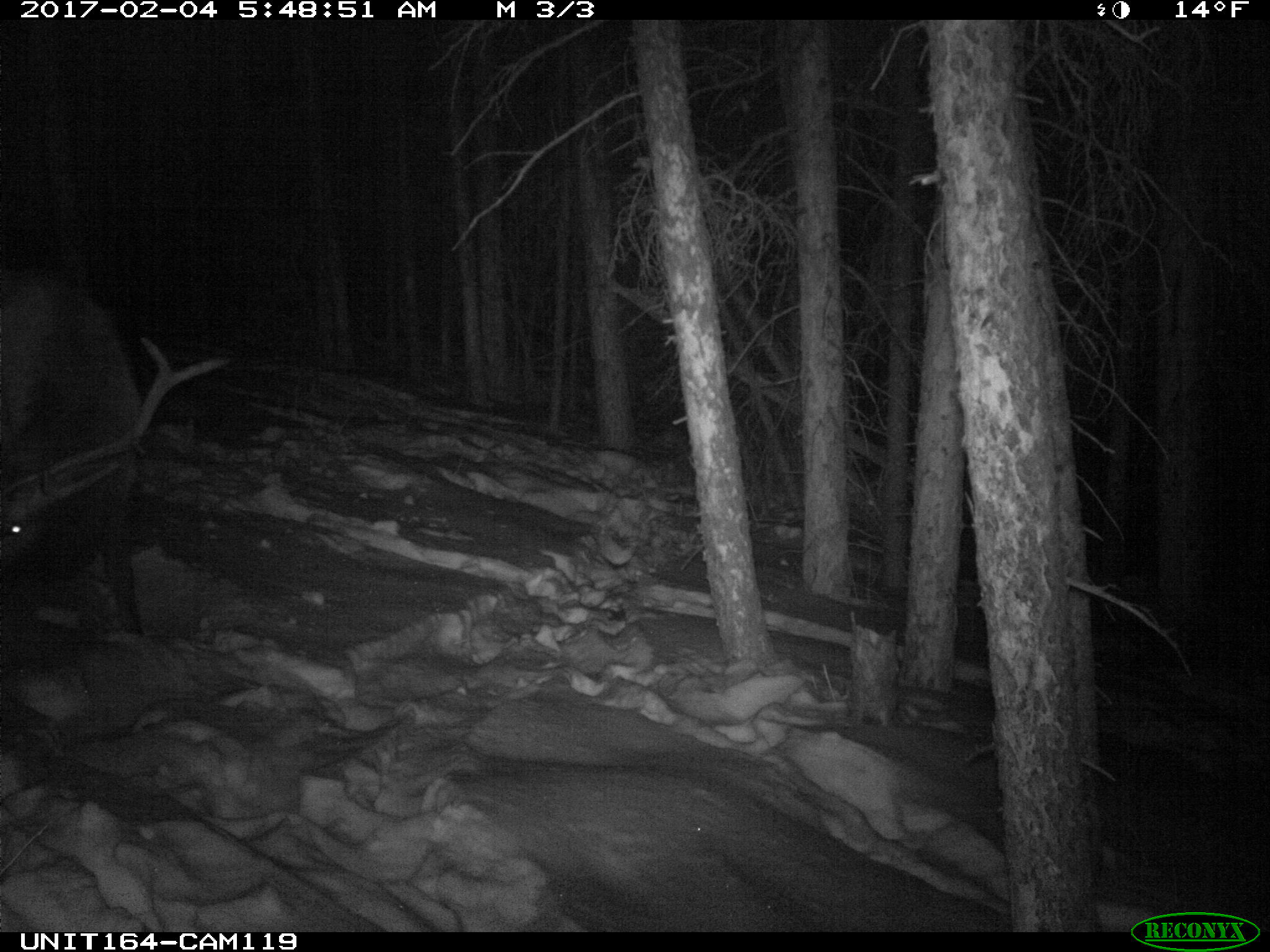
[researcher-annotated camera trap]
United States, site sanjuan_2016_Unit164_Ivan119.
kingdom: Animalia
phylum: Chordata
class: Mammalia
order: Artiodactyla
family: Cervidae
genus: Cervus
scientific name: Cervus elaphus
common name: red deer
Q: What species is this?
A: Cervus elaphus (red deer).